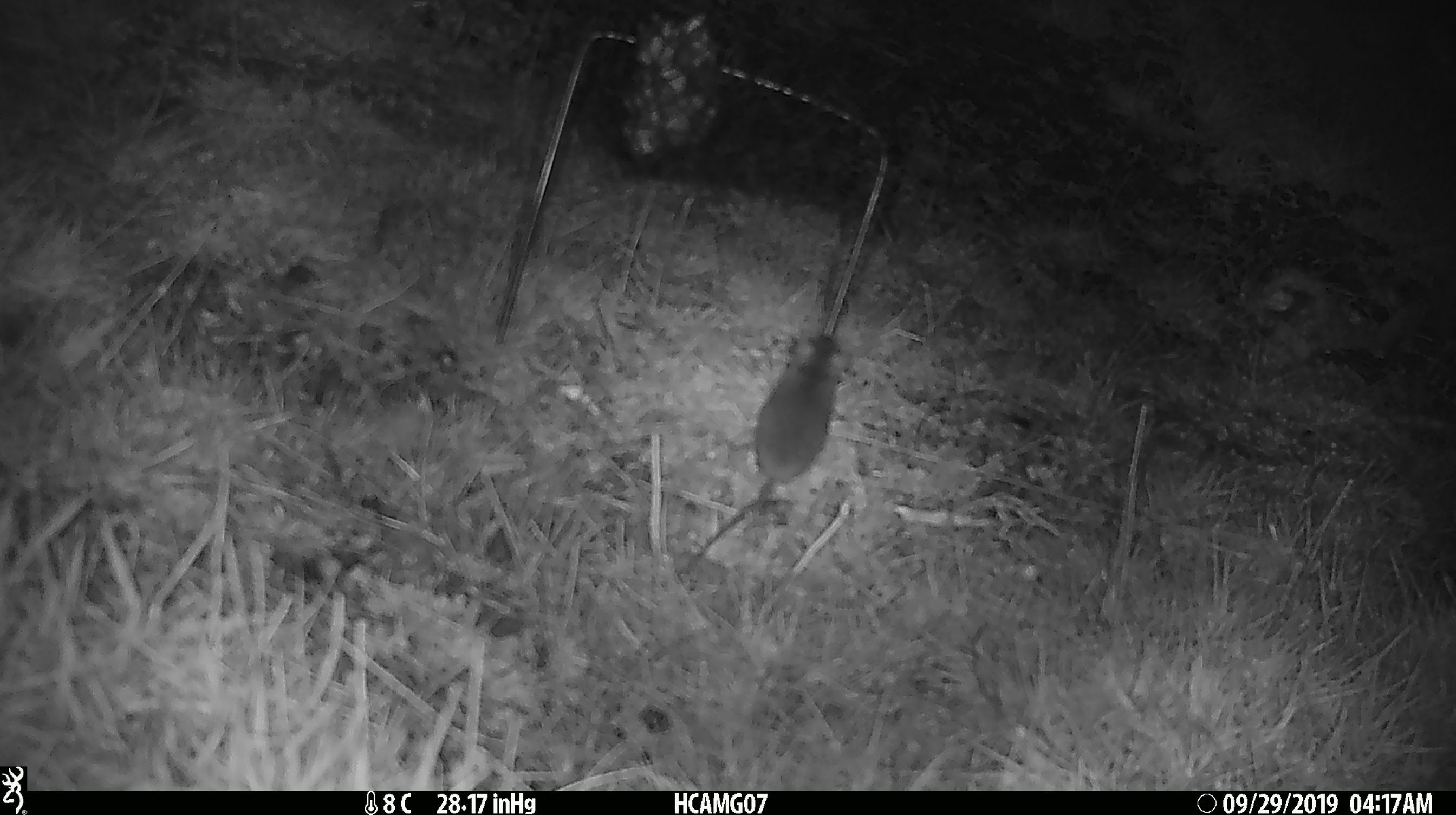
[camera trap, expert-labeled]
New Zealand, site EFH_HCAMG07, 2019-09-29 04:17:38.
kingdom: Animalia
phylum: Chordata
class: Mammalia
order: Rodentia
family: Muridae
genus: Mus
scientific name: Mus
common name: mouse